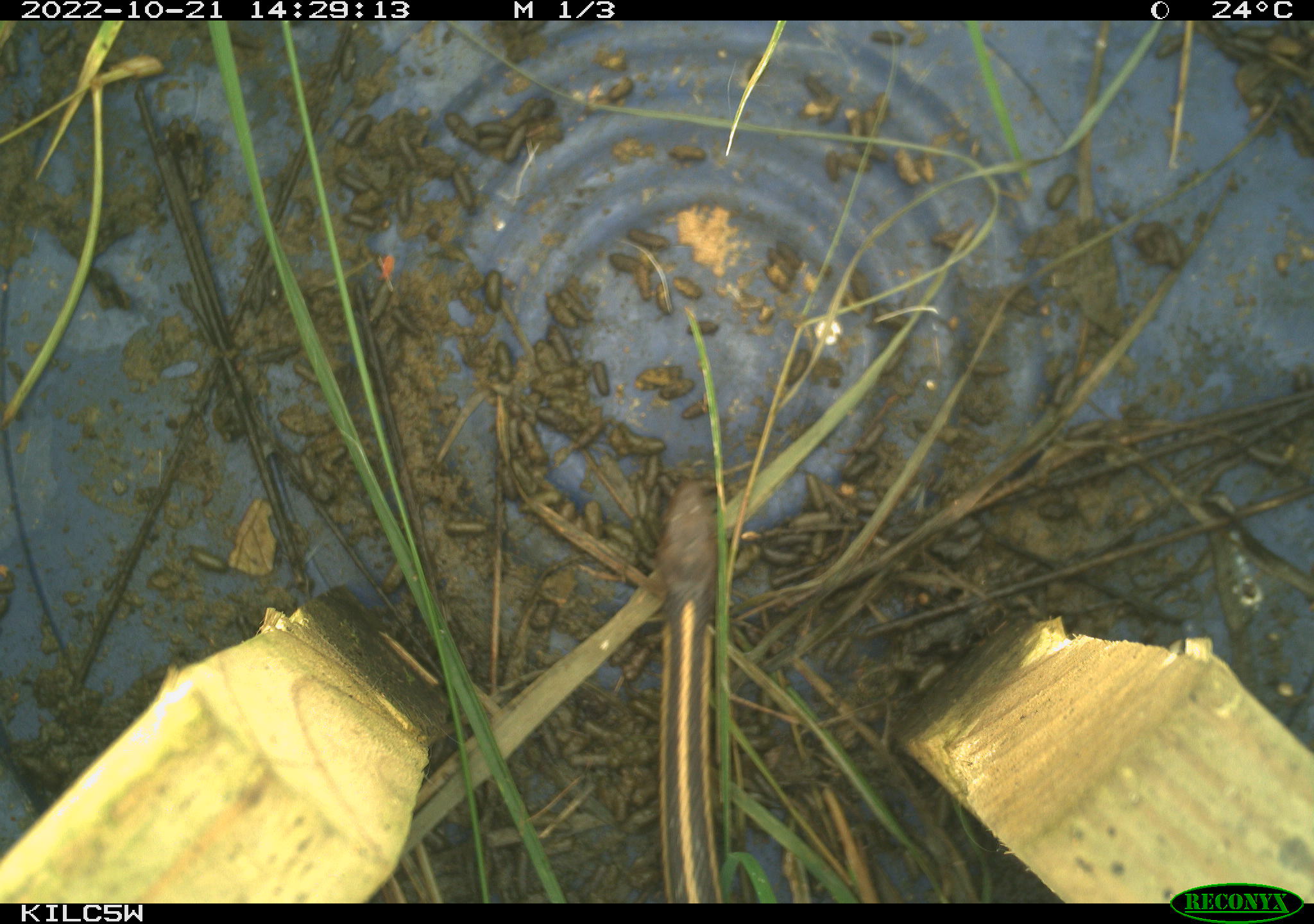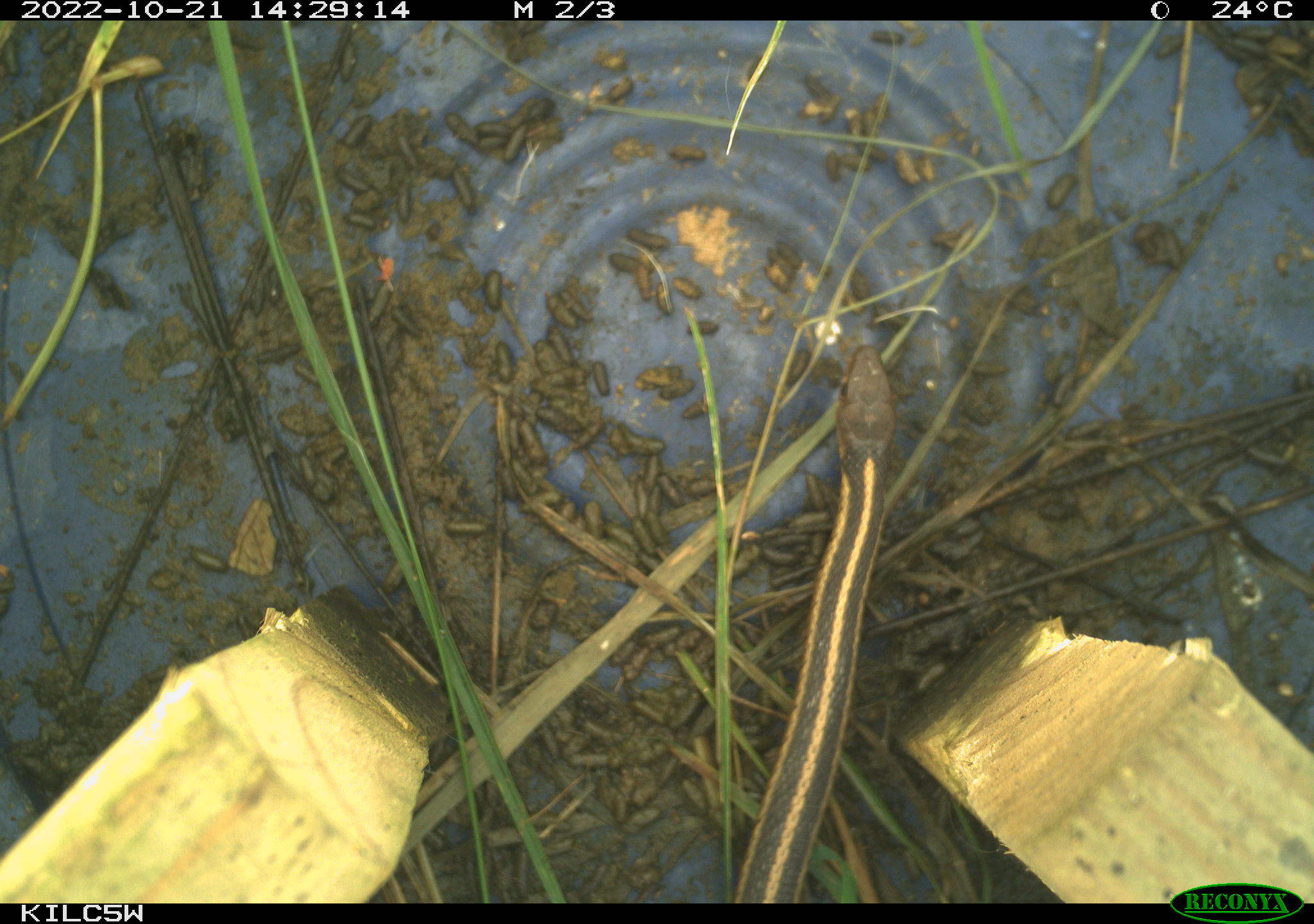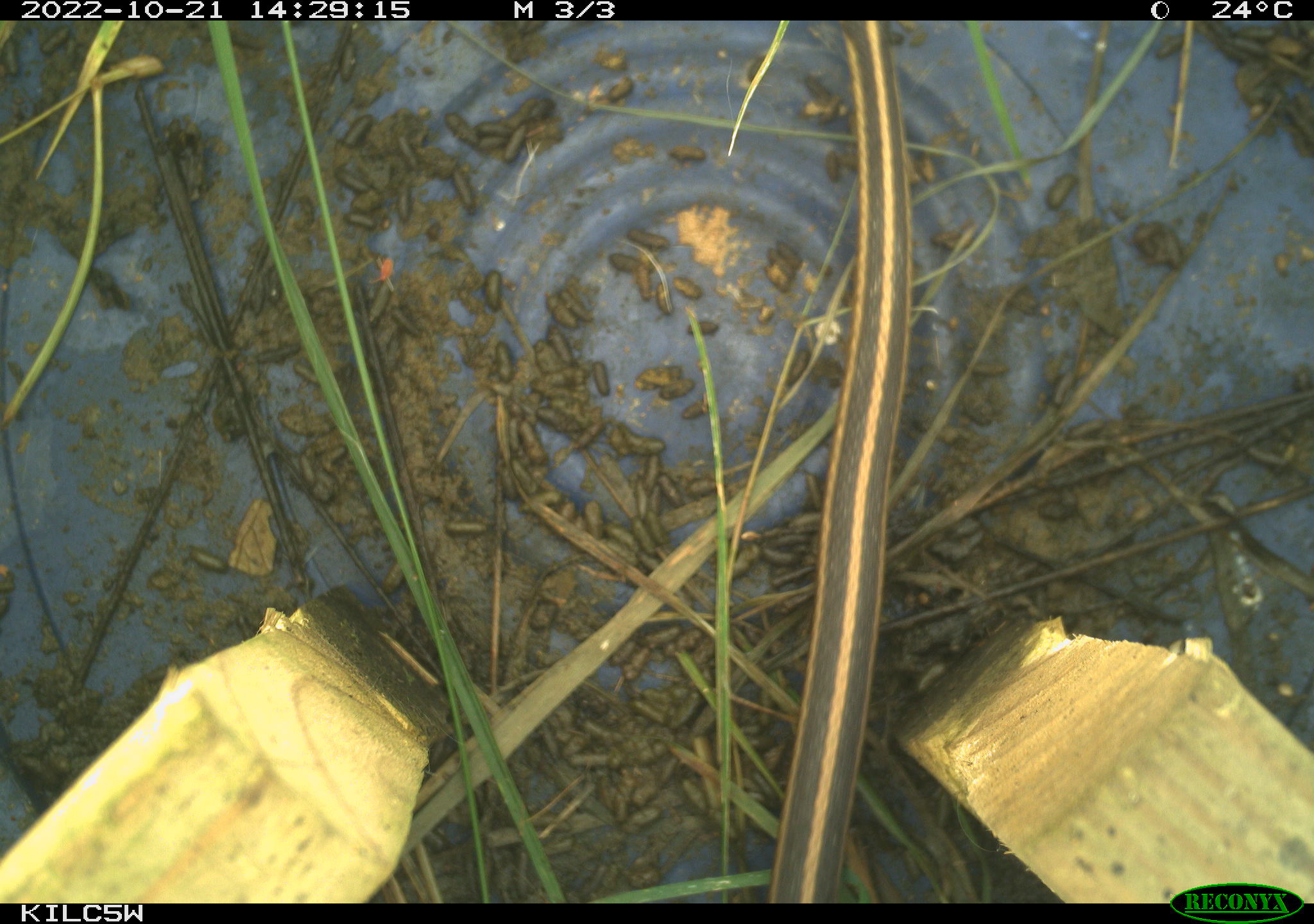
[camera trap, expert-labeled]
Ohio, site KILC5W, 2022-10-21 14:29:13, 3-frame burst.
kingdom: Animalia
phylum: Chordata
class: Reptilia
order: Squamata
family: Colubridae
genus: Thamnophis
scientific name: Thamnophis sirtalis sirtalis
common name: eastern gartersnake